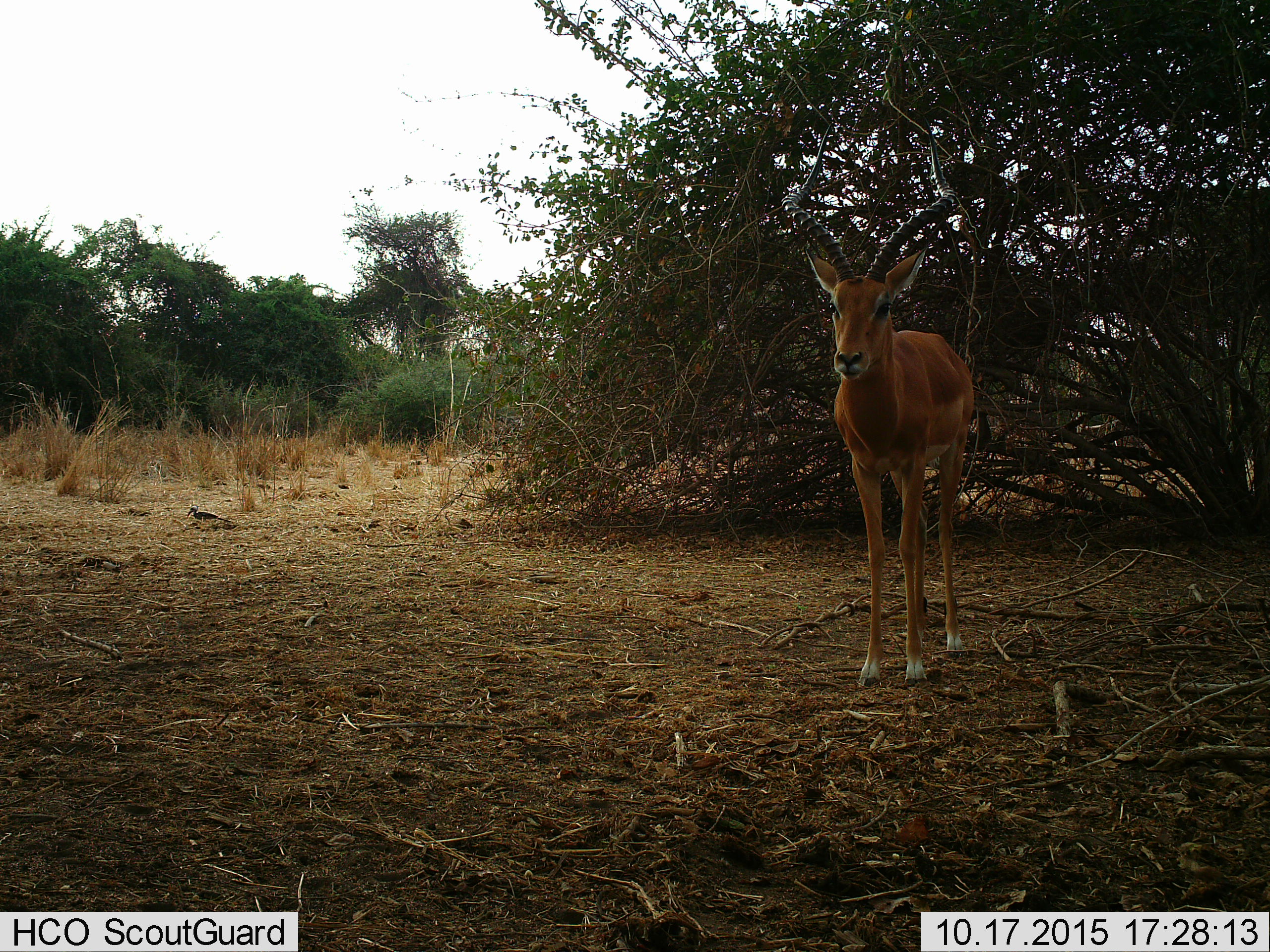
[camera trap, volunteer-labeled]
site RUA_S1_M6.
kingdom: Animalia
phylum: Chordata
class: Mammalia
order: Artiodactyla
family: Bovidae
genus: Aepyceros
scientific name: Aepyceros melampus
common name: impala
Impala (Aepyceros melampus), count 1. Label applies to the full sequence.